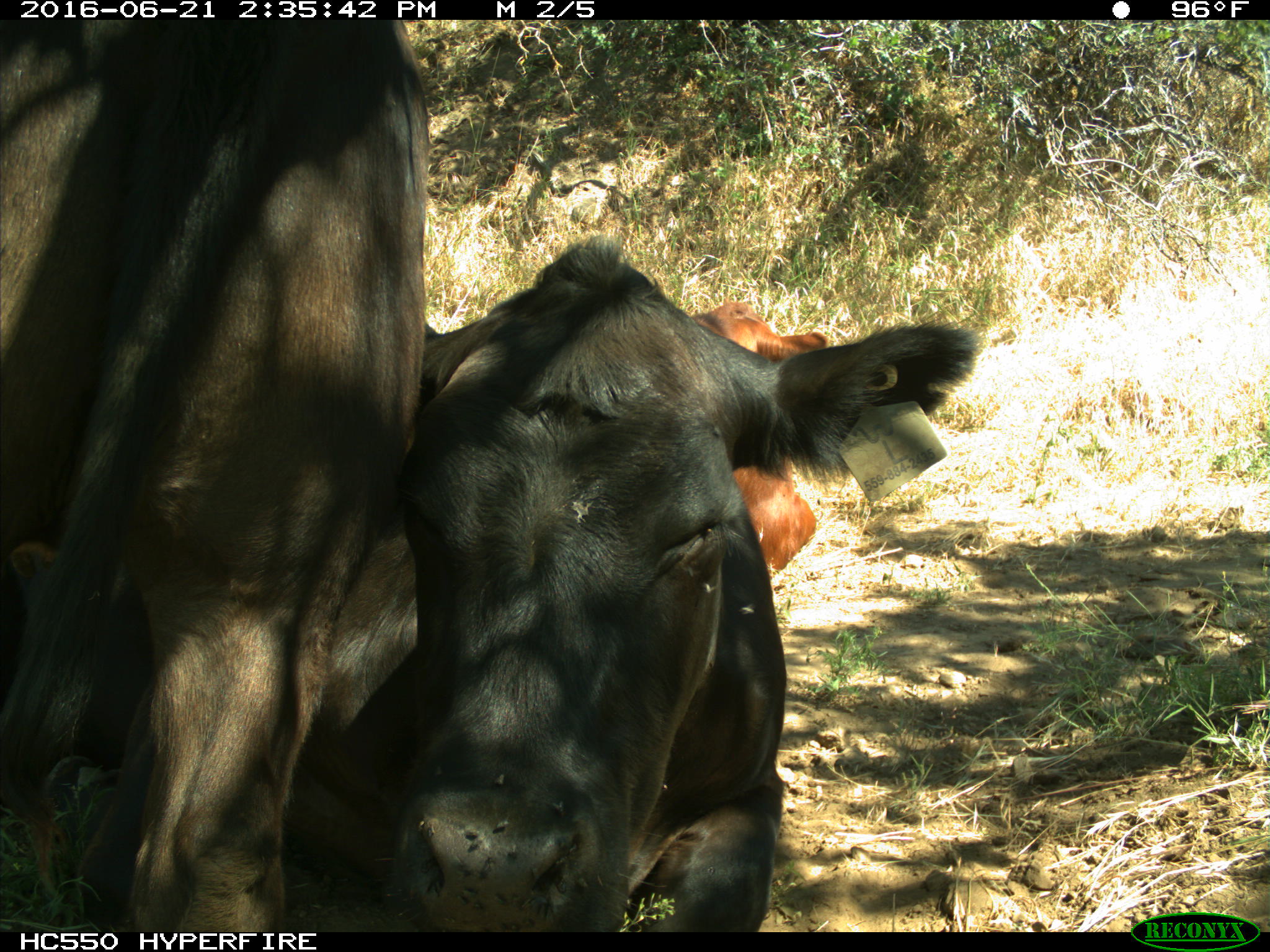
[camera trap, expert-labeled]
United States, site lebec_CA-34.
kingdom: Animalia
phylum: Chordata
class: Mammalia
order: Artiodactyla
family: Bovidae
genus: Bos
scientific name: Bos taurus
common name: domestic cow